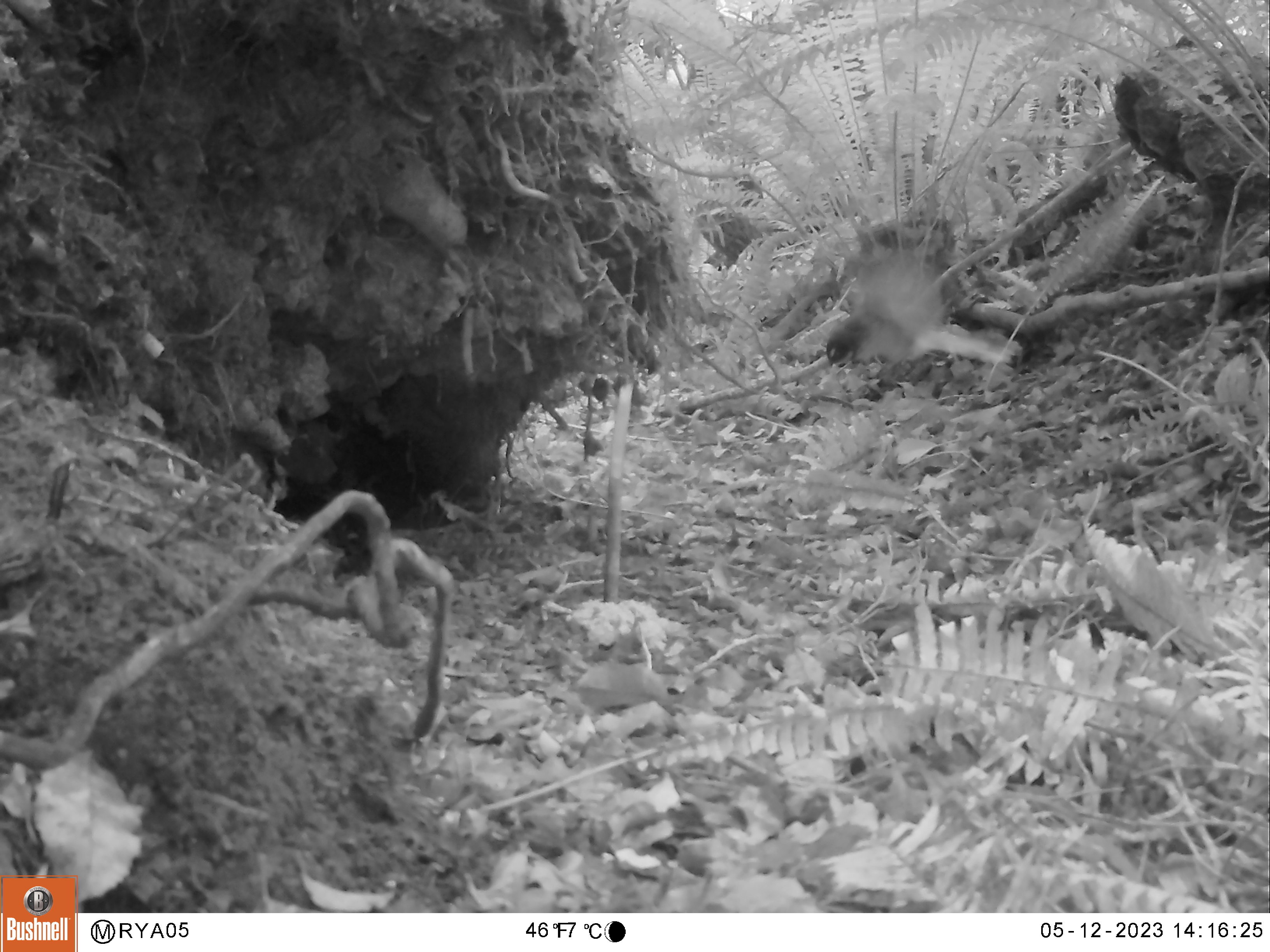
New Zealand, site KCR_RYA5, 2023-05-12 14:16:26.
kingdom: Animalia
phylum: Chordata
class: Aves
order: Passeriformes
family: Rhipiduridae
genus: Rhipidura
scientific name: Rhipidura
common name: fantails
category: fantail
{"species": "fantail (fantails) (Rhipidura)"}